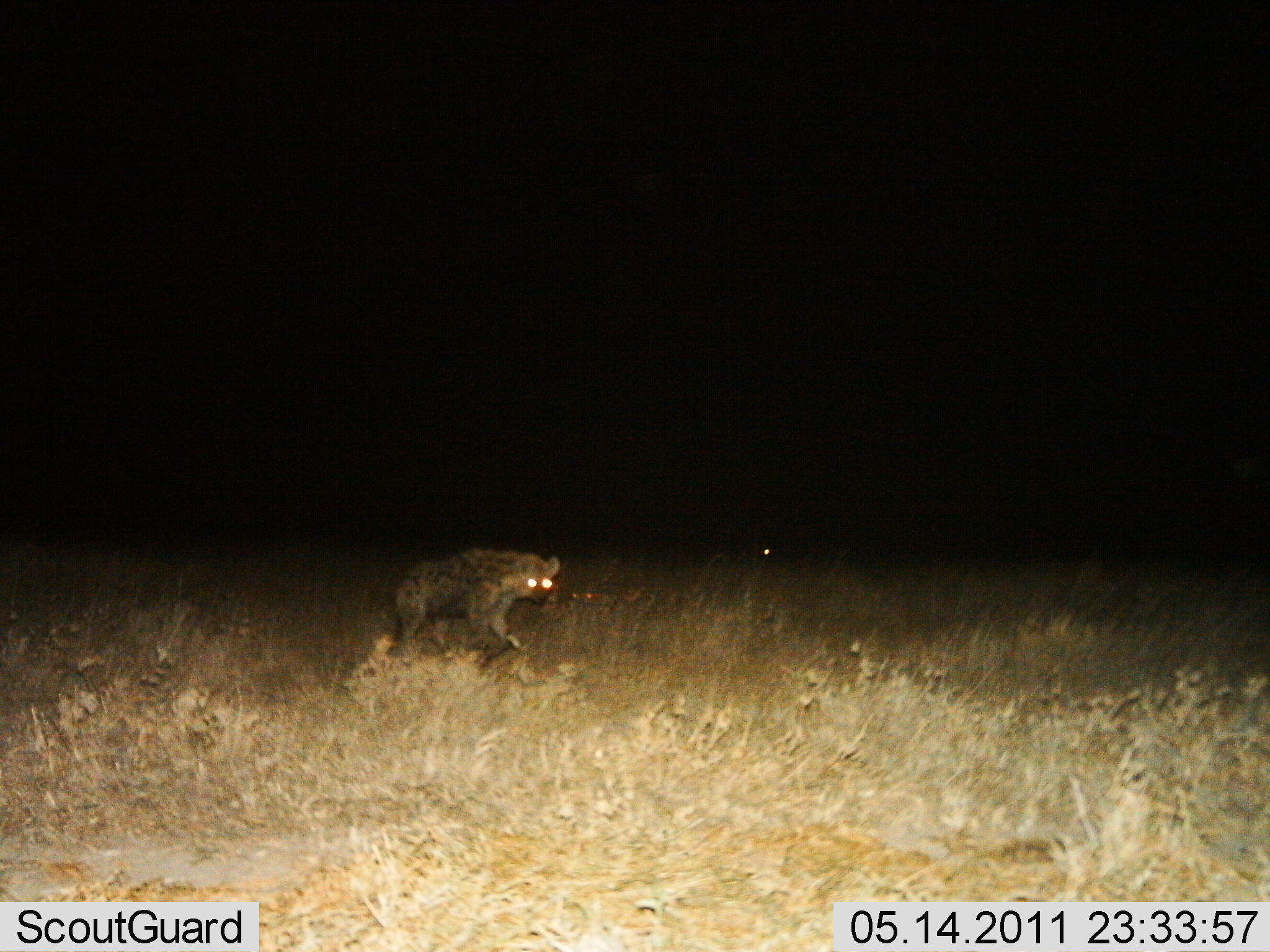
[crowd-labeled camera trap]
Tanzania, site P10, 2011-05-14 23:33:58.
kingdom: Animalia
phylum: Chordata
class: Mammalia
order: Carnivora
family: Hyaenidae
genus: Crocuta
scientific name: Crocuta crocuta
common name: spotted hyena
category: hyenaspotted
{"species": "hyenaspotted (spotted hyena) (Crocuta crocuta)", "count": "1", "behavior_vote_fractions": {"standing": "33%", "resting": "0%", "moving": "67%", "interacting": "0%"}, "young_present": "0%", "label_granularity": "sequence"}